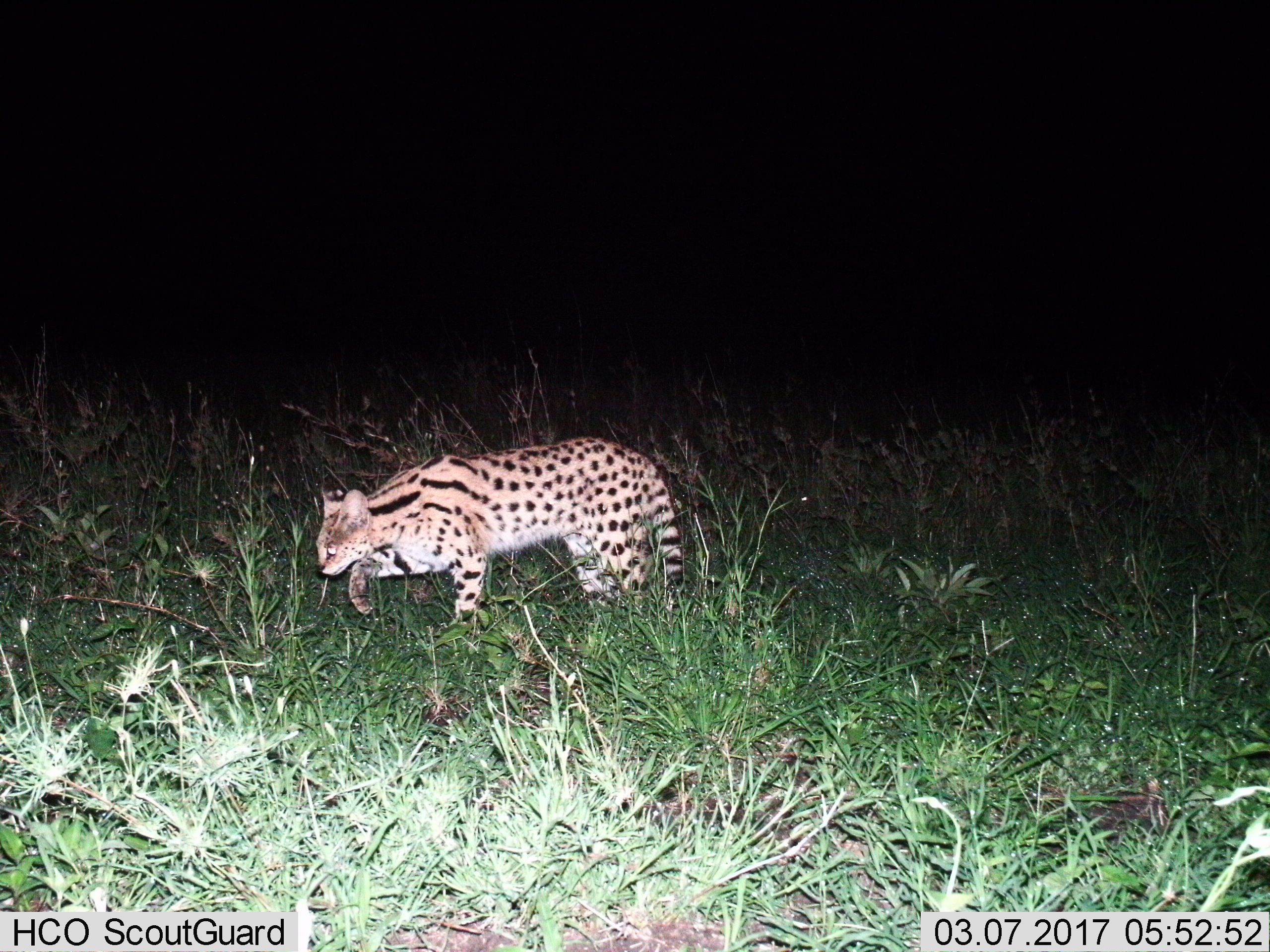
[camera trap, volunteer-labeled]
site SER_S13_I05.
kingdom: Animalia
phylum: Chordata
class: Mammalia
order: Carnivora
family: Felidae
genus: Leptailurus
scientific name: Leptailurus serval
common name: serval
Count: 1.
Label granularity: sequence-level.